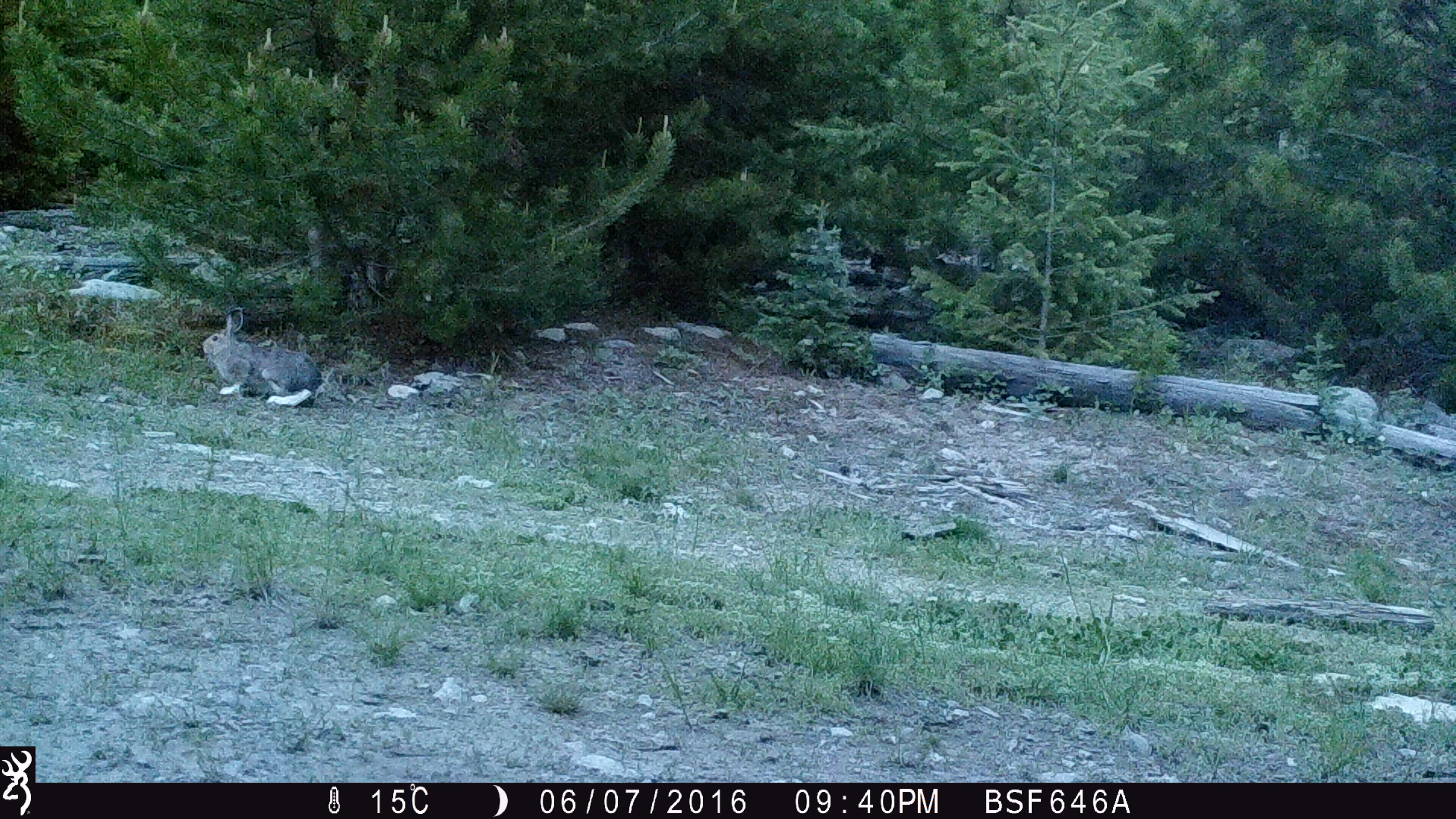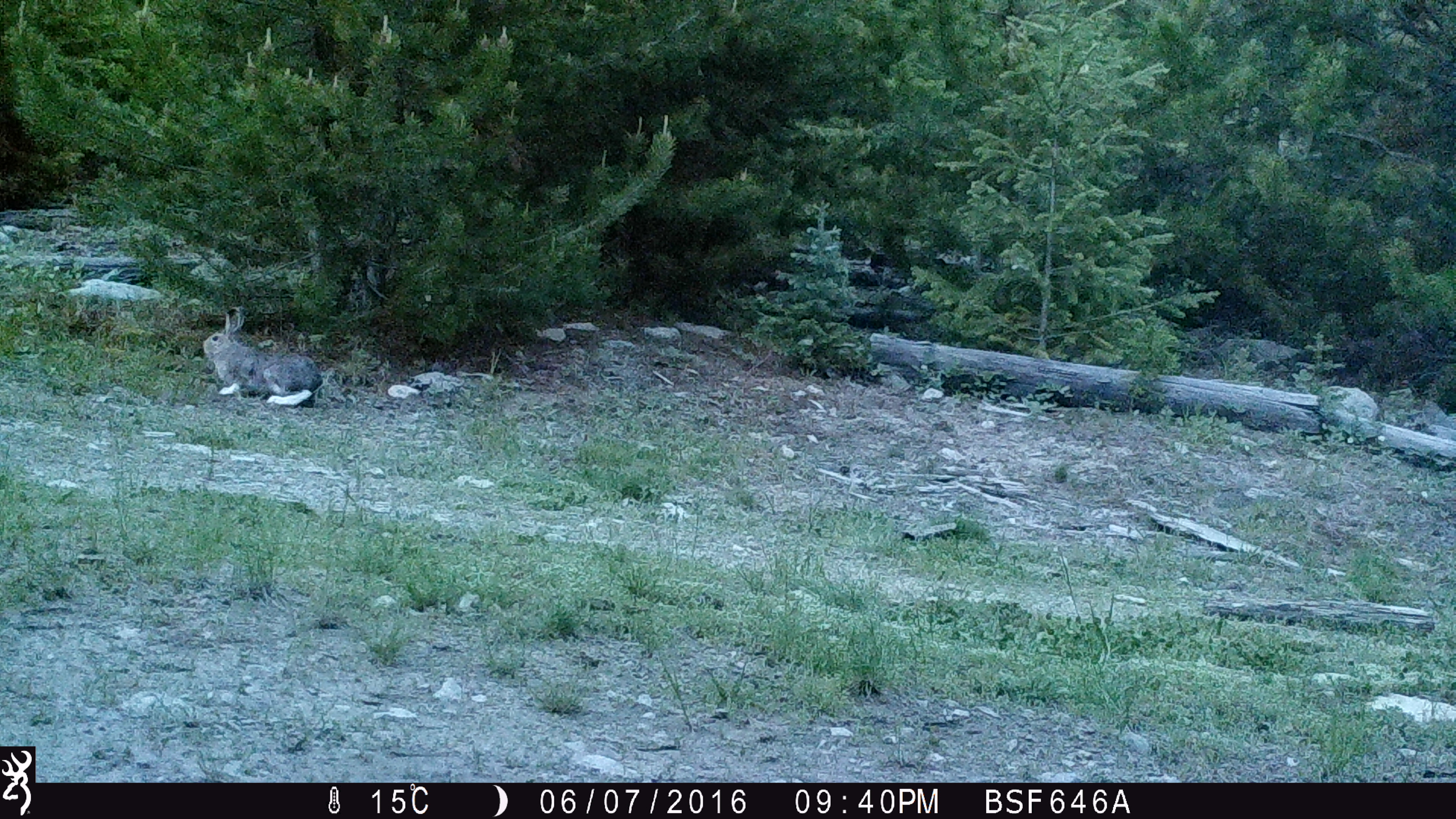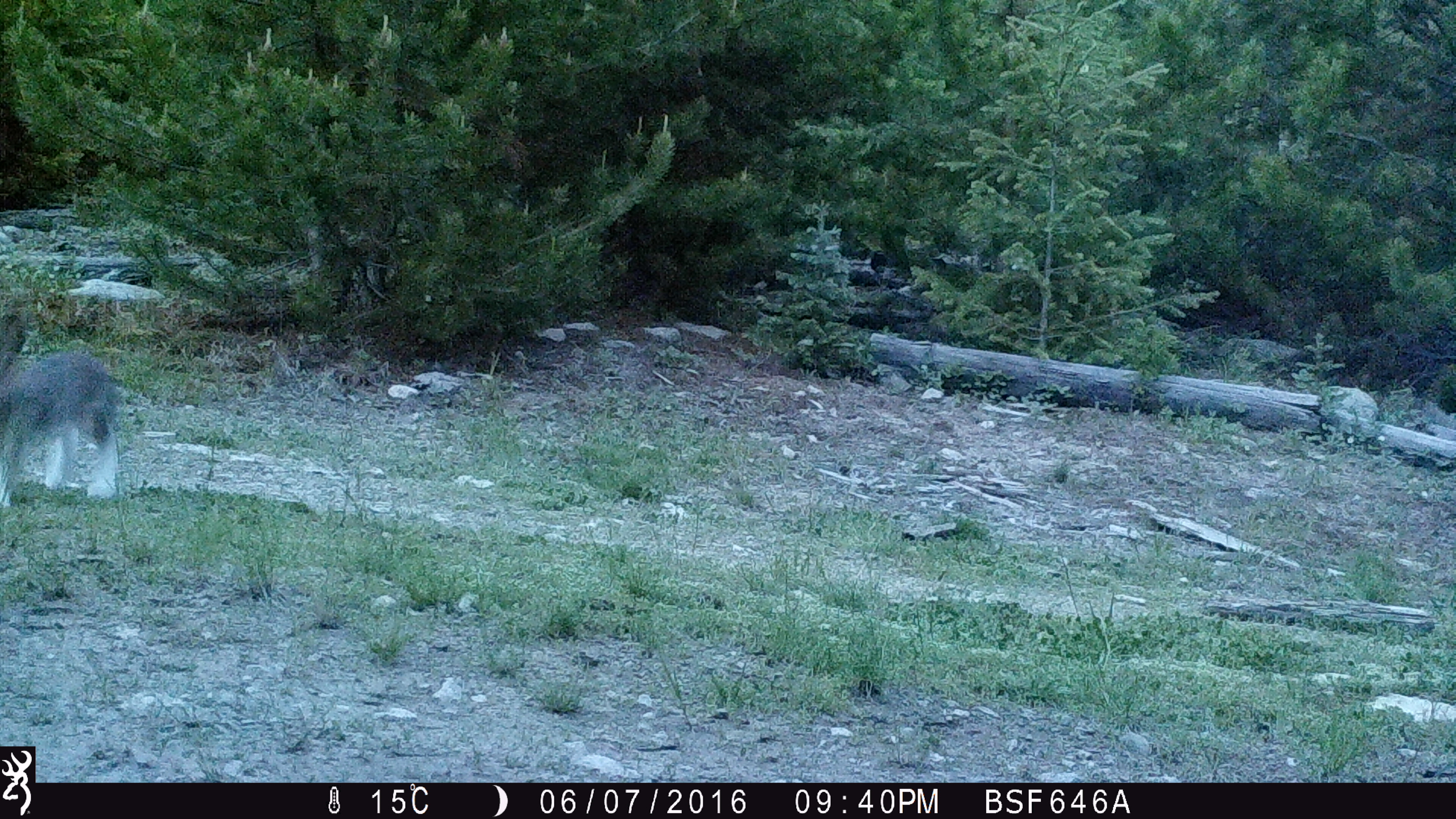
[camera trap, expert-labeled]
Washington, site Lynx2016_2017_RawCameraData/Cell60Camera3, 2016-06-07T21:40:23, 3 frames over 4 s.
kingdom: Animalia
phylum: Chordata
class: Mammalia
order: Lagomorpha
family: Leporidae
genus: Lepus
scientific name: Lepus americanus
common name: snowshoe hare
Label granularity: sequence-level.